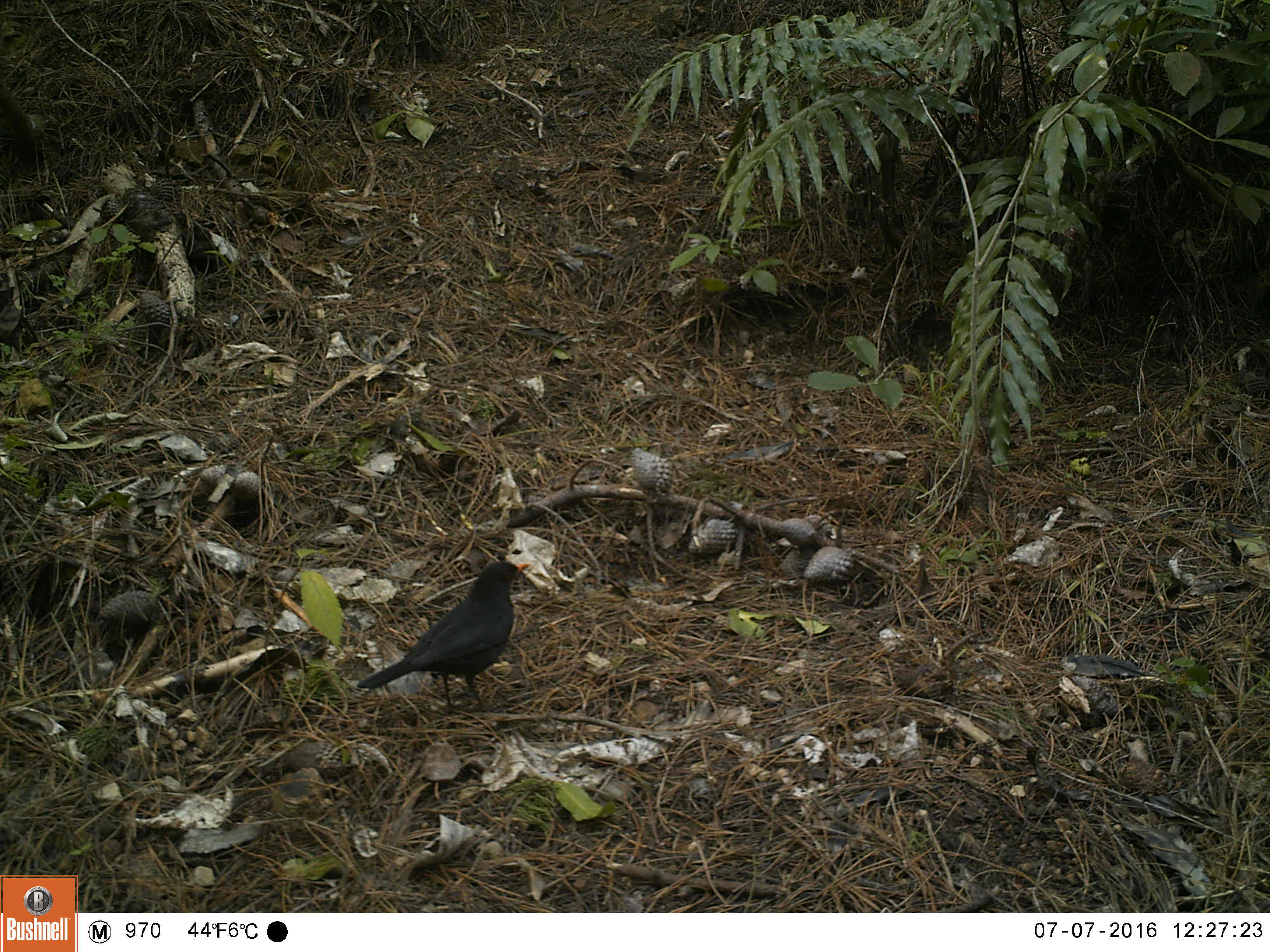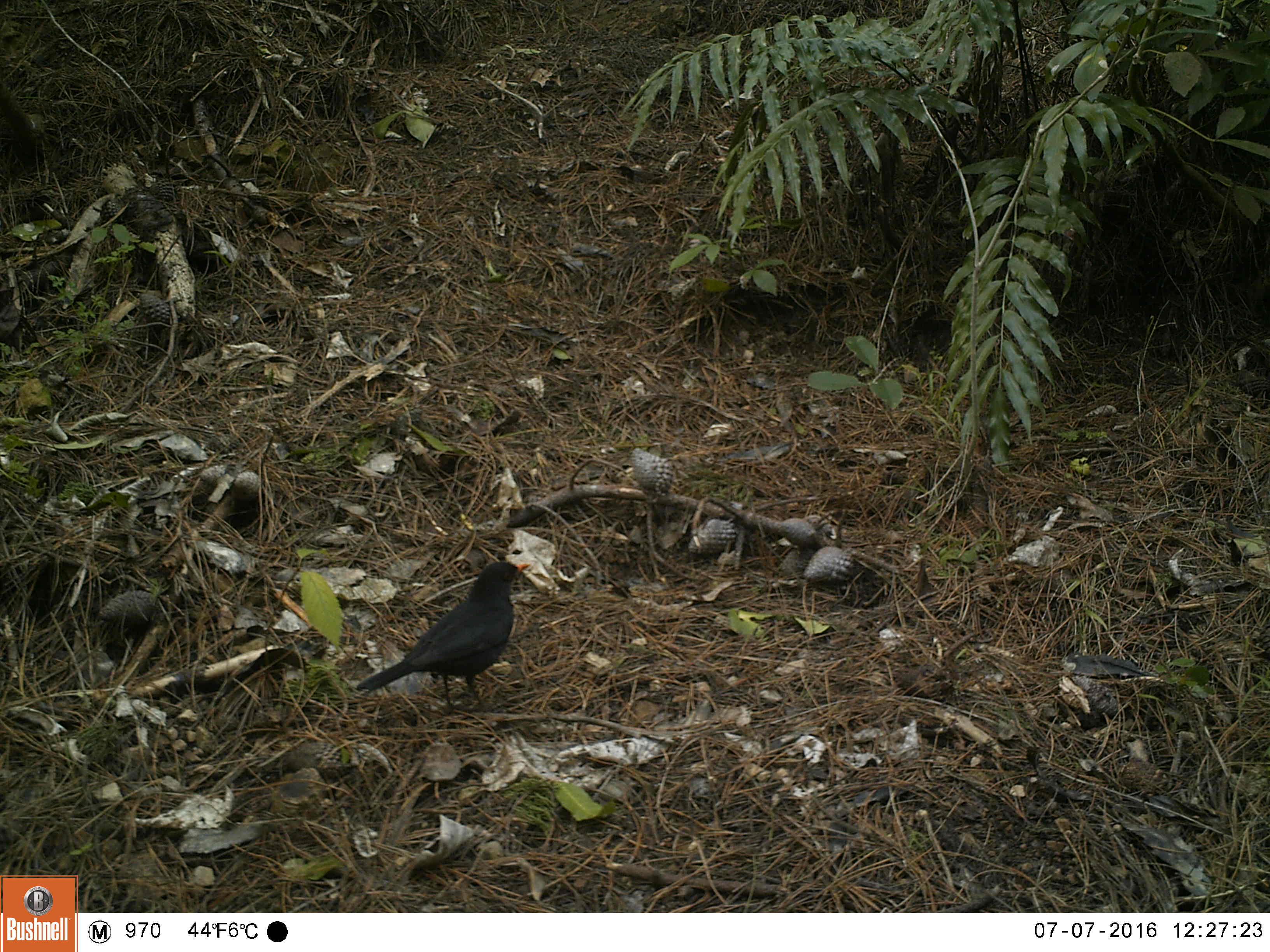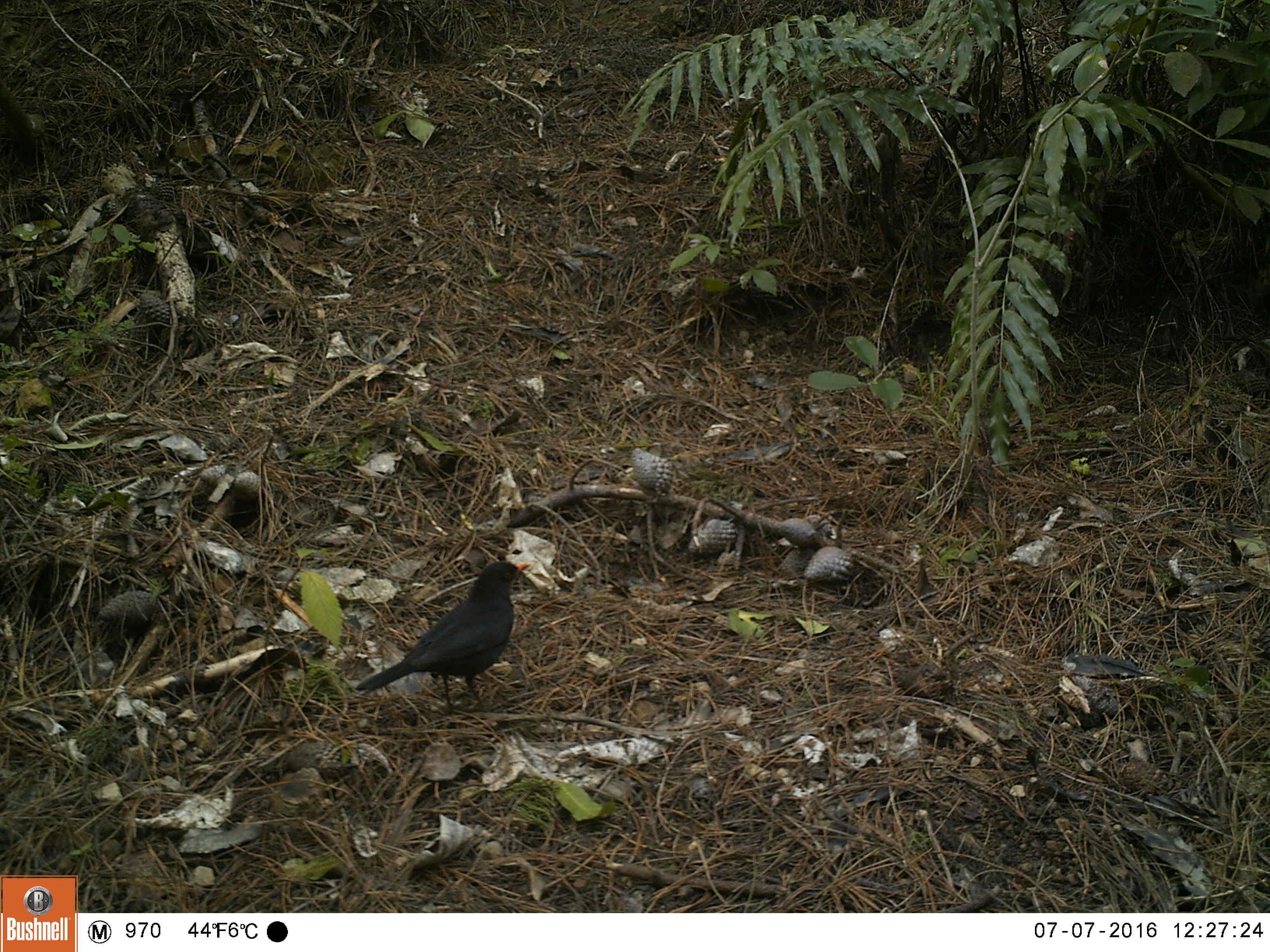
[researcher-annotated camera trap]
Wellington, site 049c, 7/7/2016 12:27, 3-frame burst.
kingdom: Animalia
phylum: Chordata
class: Aves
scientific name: Aves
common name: bird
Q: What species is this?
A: Bird (Aves).